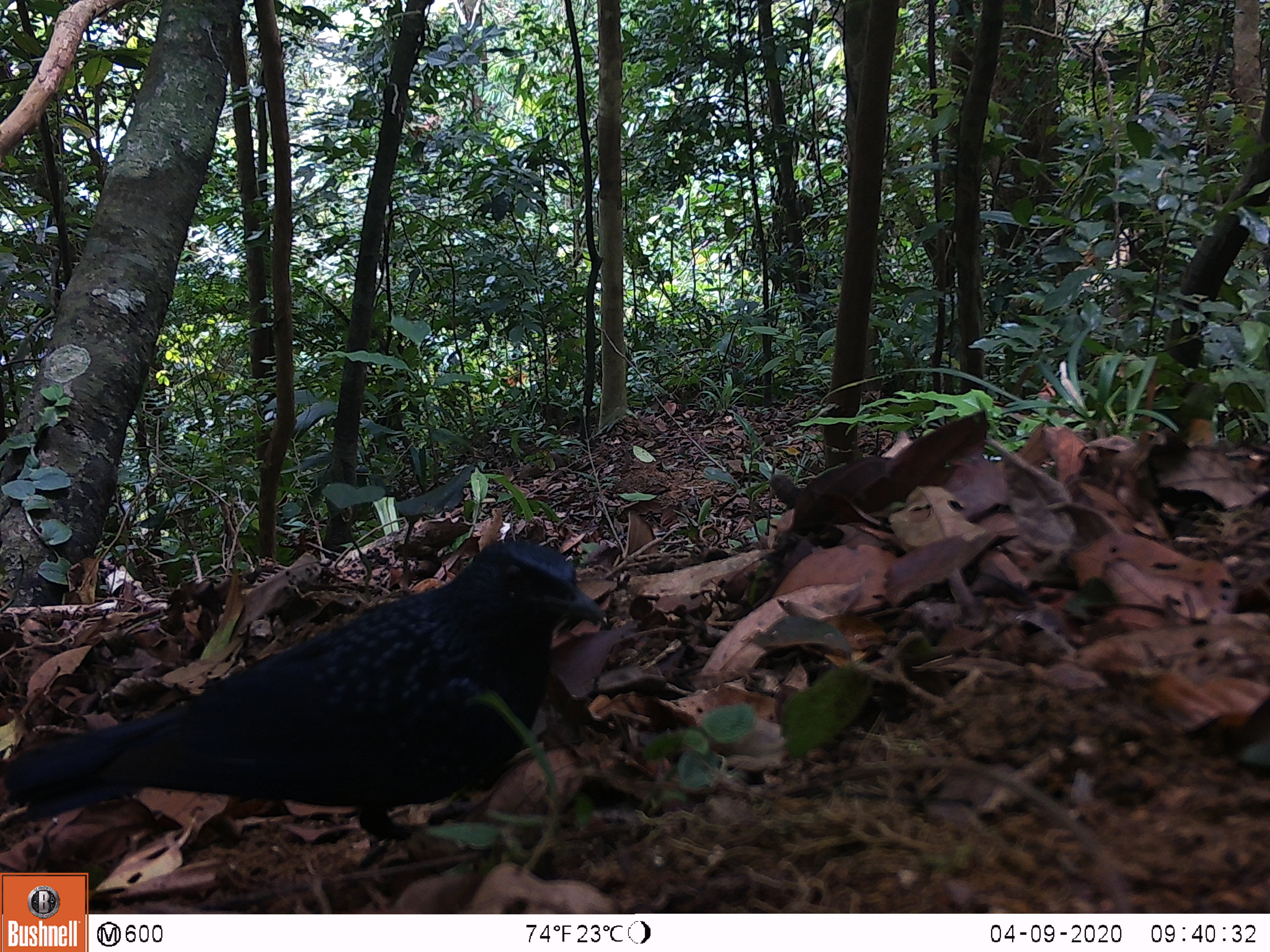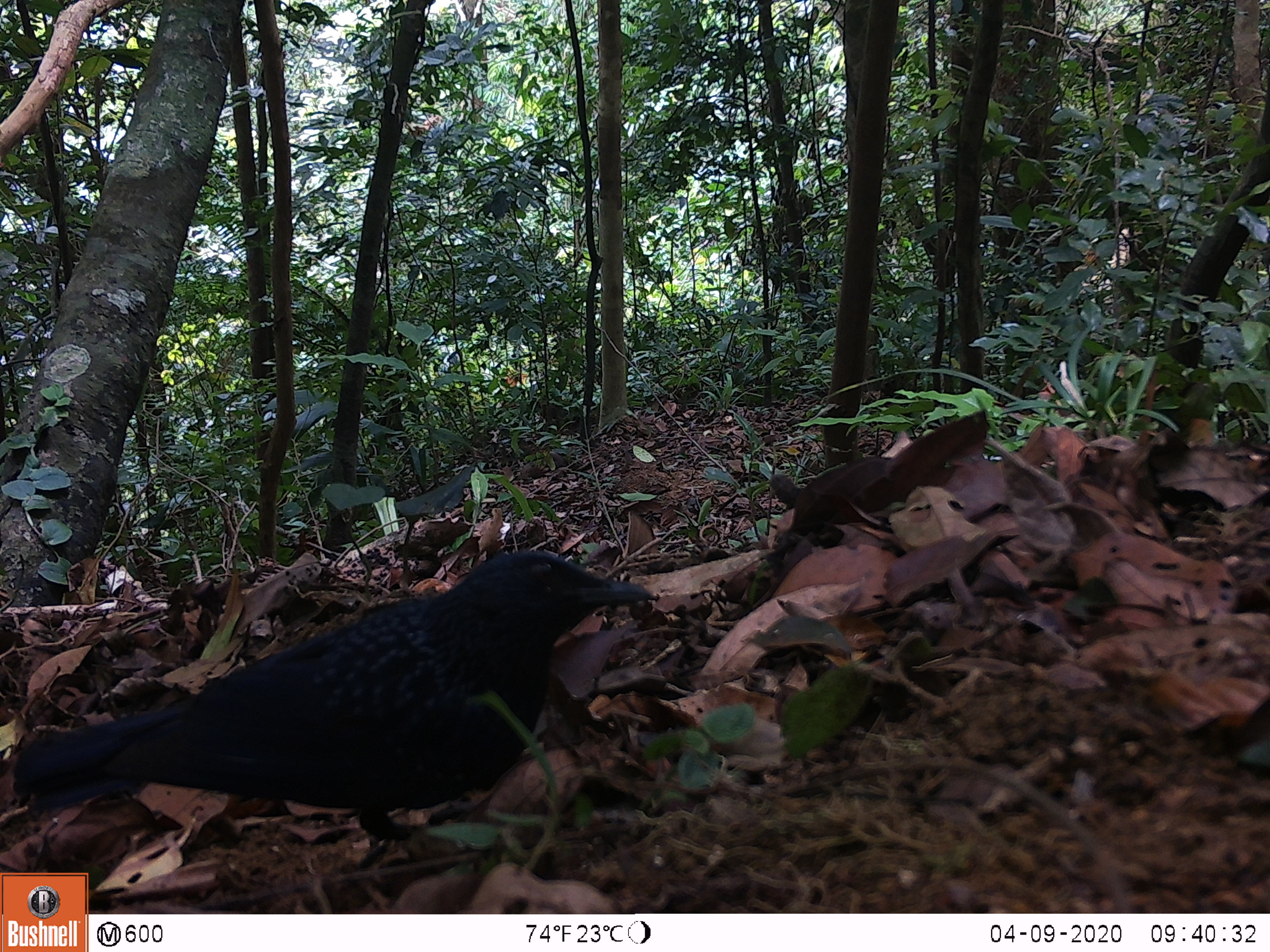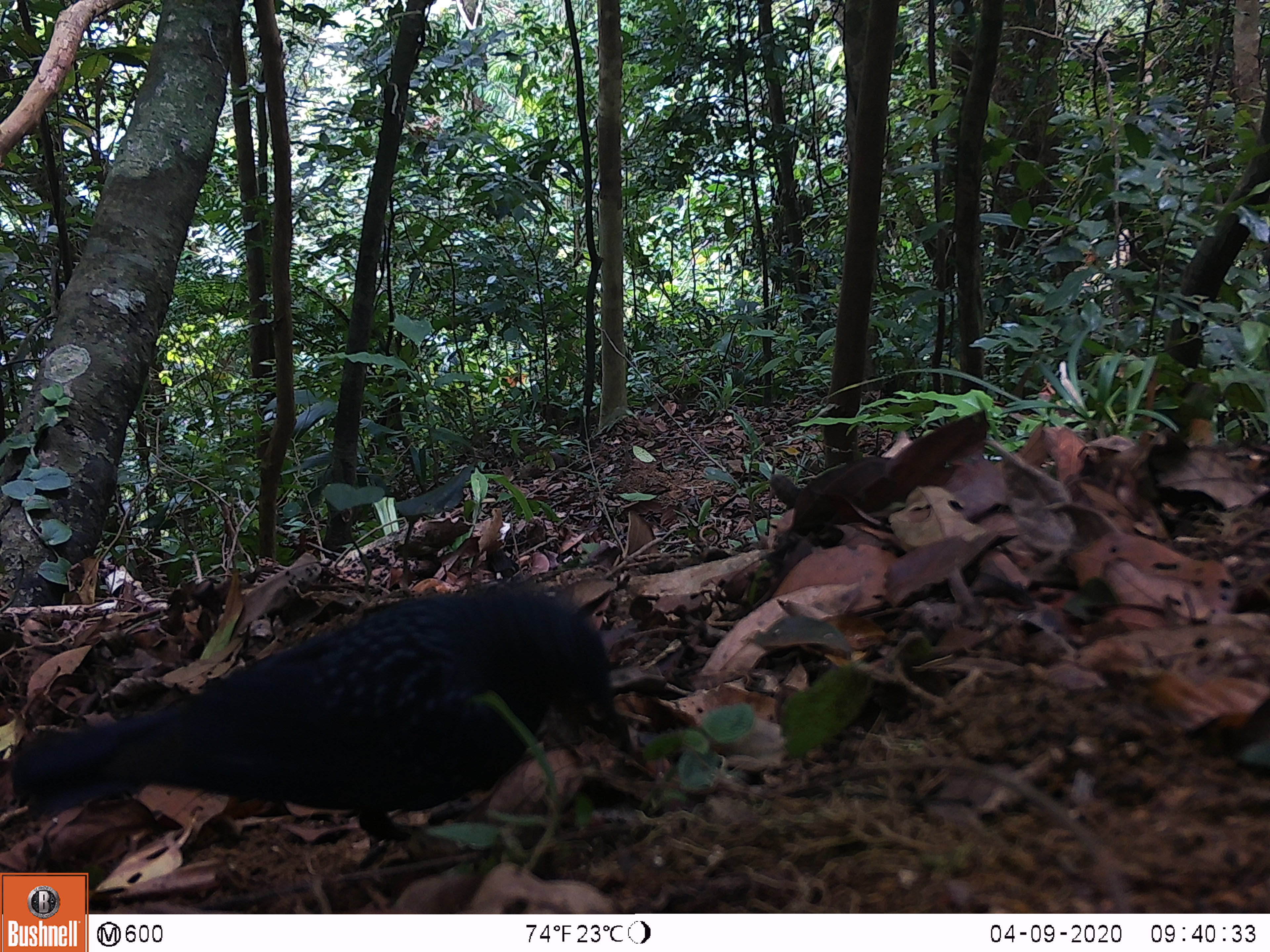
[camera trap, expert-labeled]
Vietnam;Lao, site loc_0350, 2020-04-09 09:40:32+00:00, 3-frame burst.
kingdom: Animalia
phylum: Chordata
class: Aves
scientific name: Aves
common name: bird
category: unidentified bird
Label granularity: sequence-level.